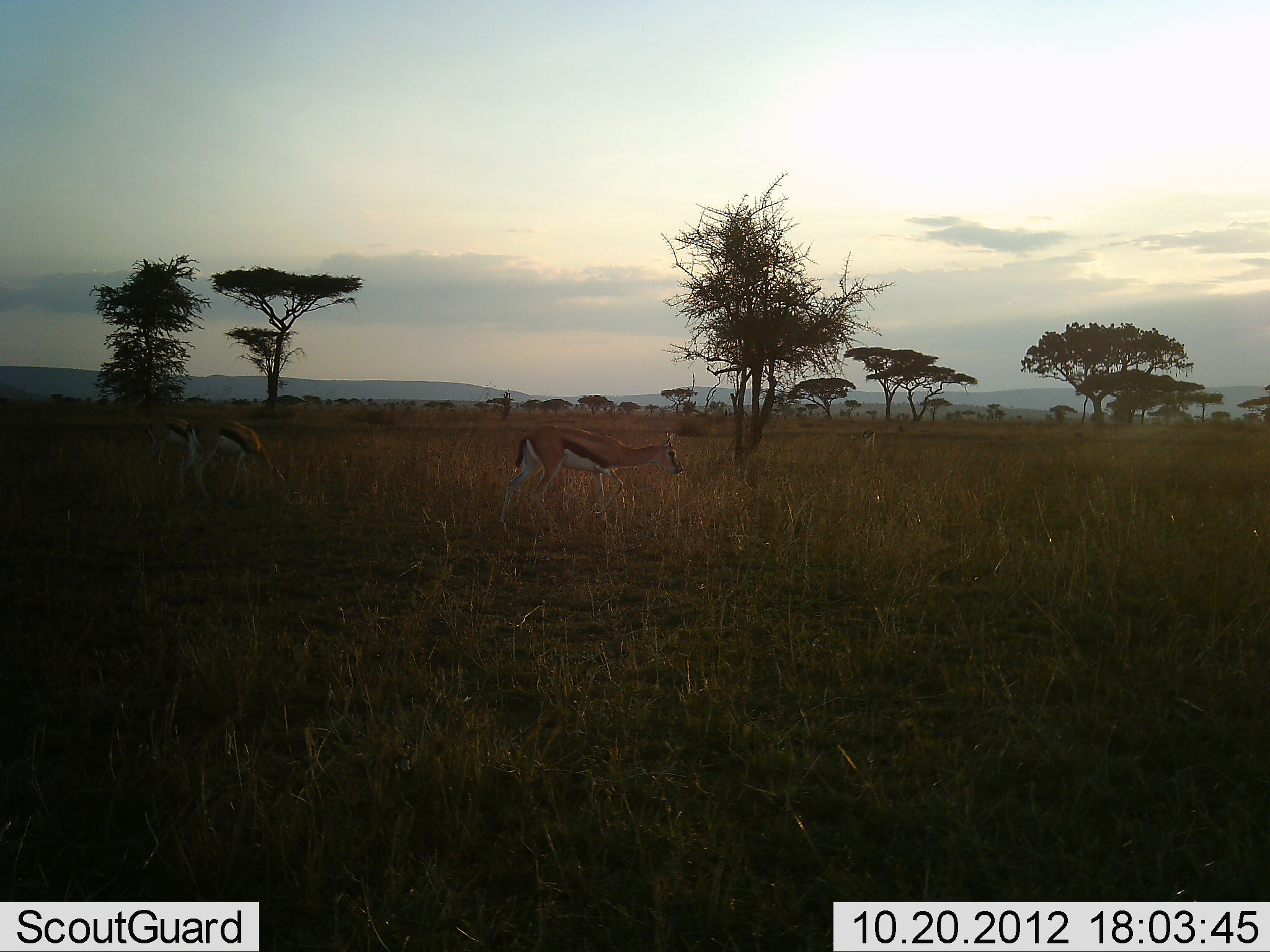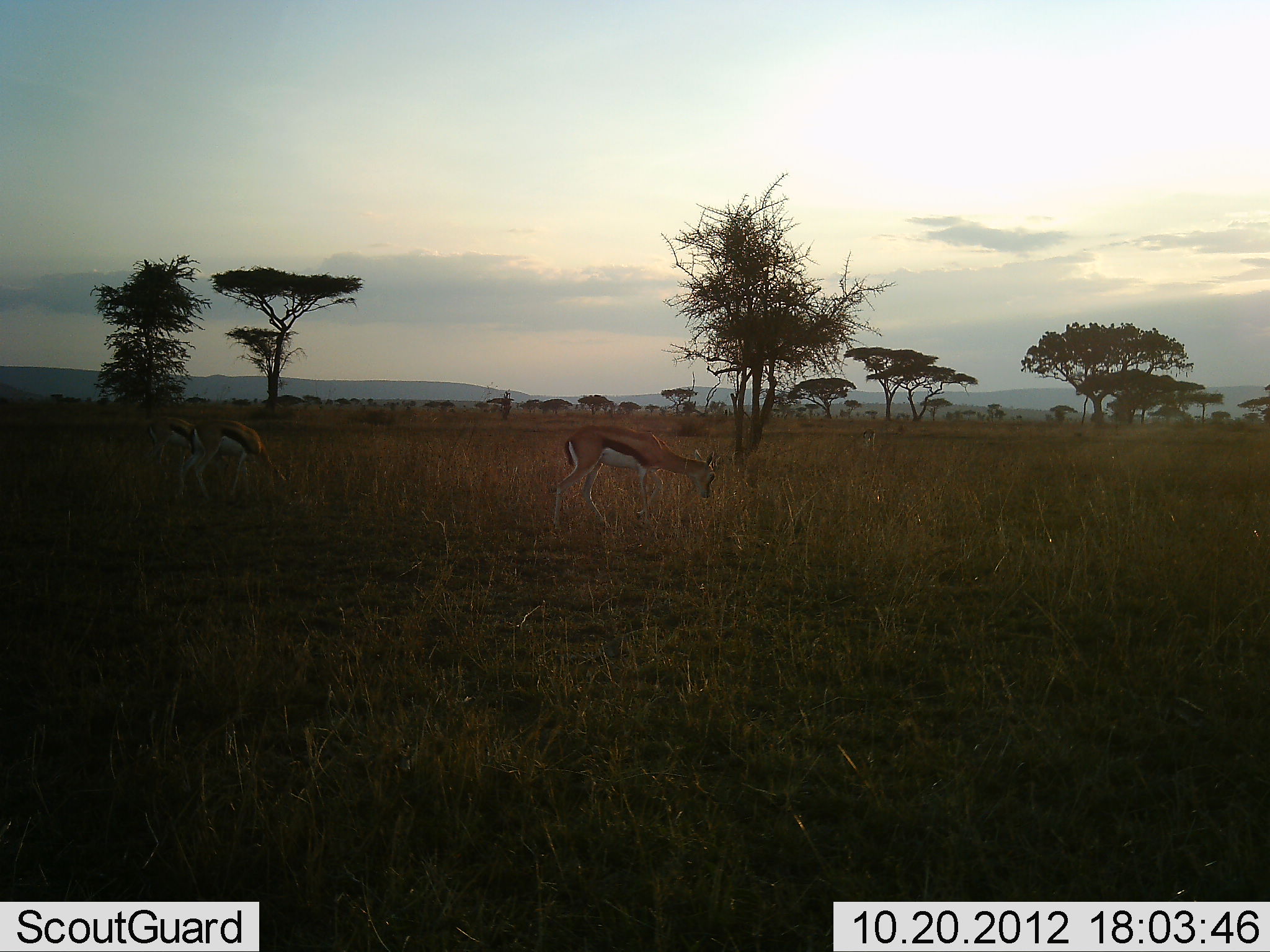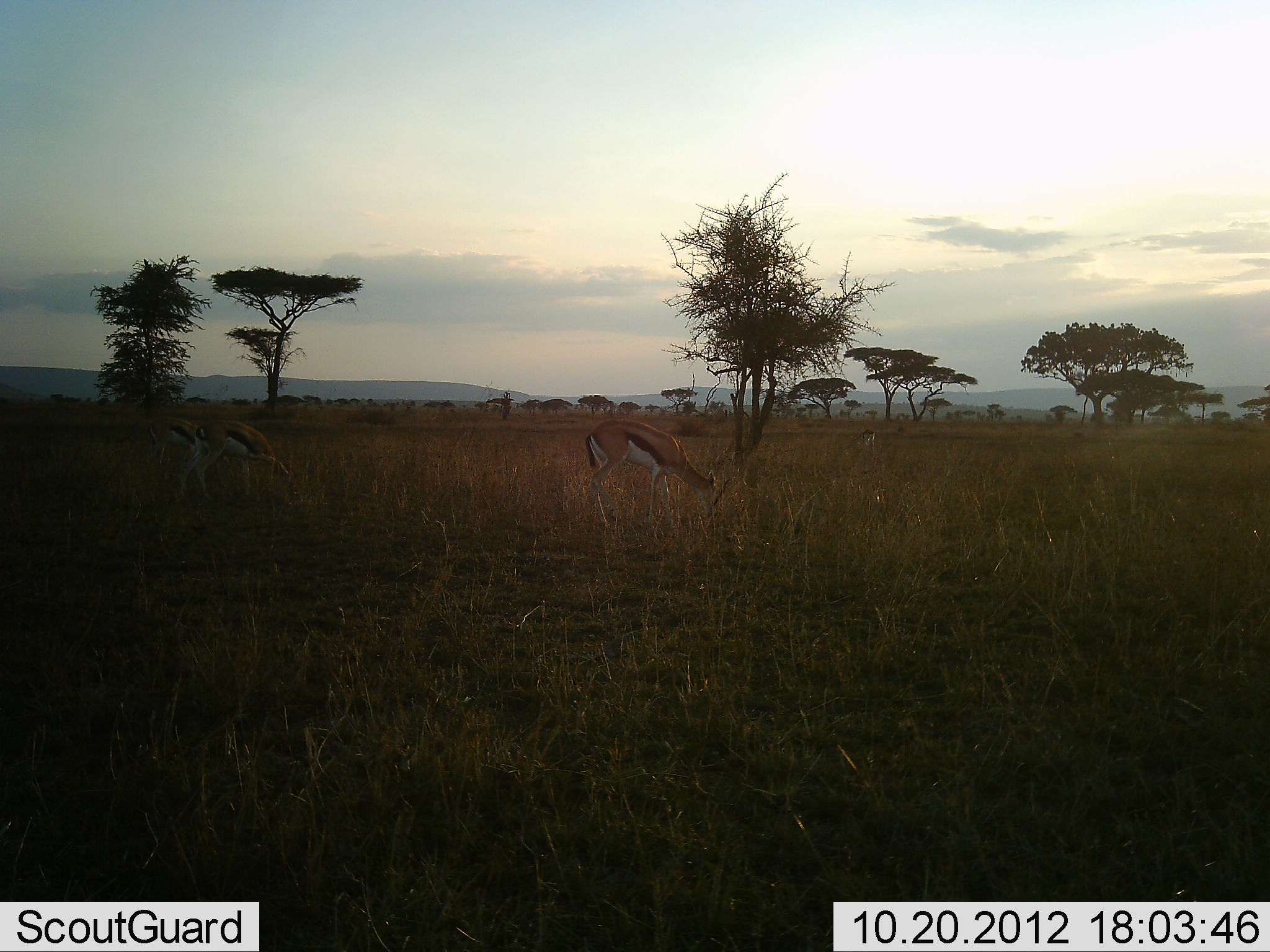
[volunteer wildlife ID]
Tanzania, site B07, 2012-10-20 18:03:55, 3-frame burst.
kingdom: Animalia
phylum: Chordata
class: Mammalia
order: Artiodactyla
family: Bovidae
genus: Eudorcas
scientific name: Eudorcas thomsonii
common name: thomson's gazelle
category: gazellethomsons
Gazellethomsons (thomson's gazelle) (Eudorcas thomsonii), count 3. Behavior (volunteer vote fractions): standing 40%, resting 0%, moving 20%, interacting 0%. Young present (vote fraction): 0%. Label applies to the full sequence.